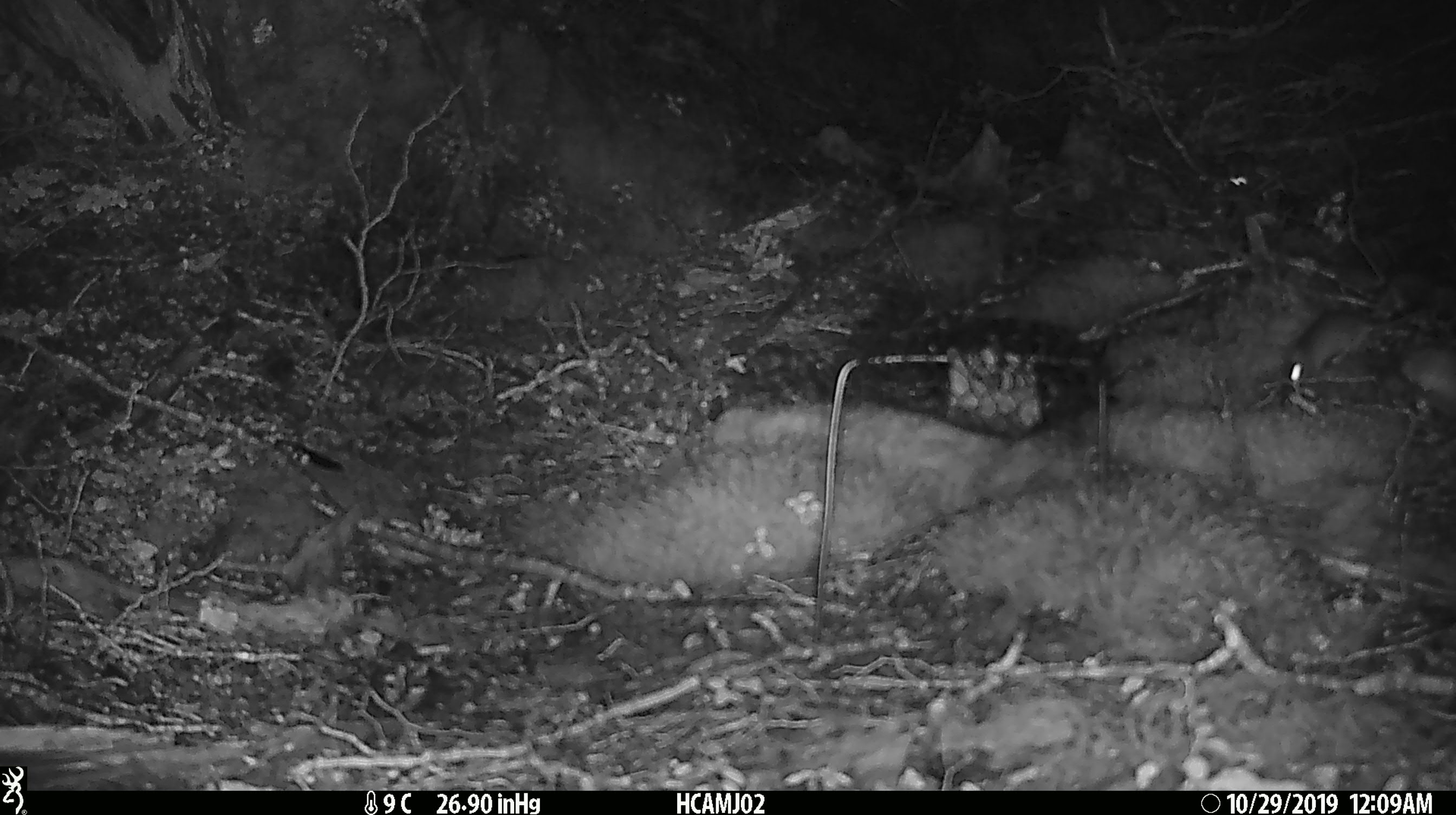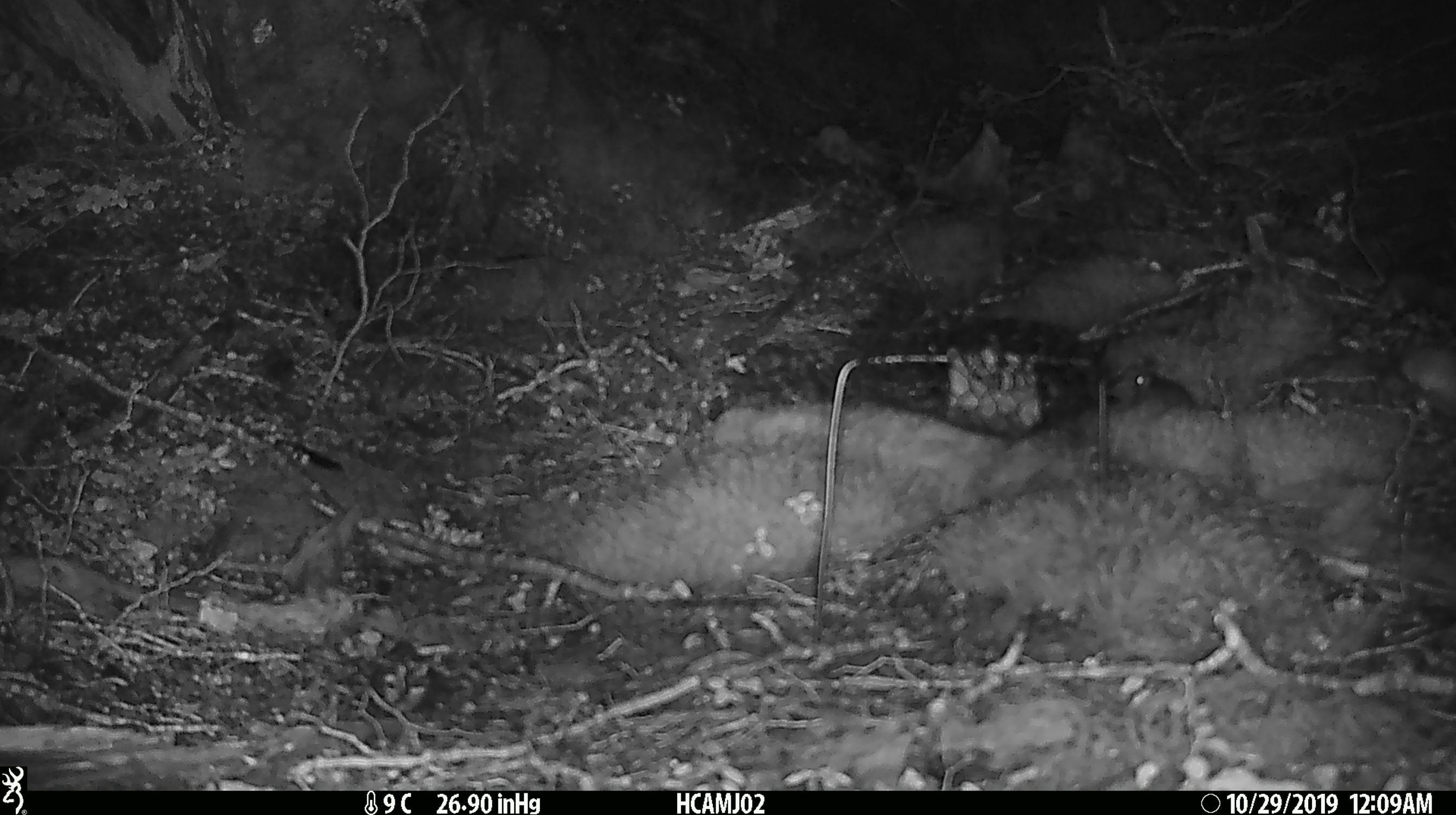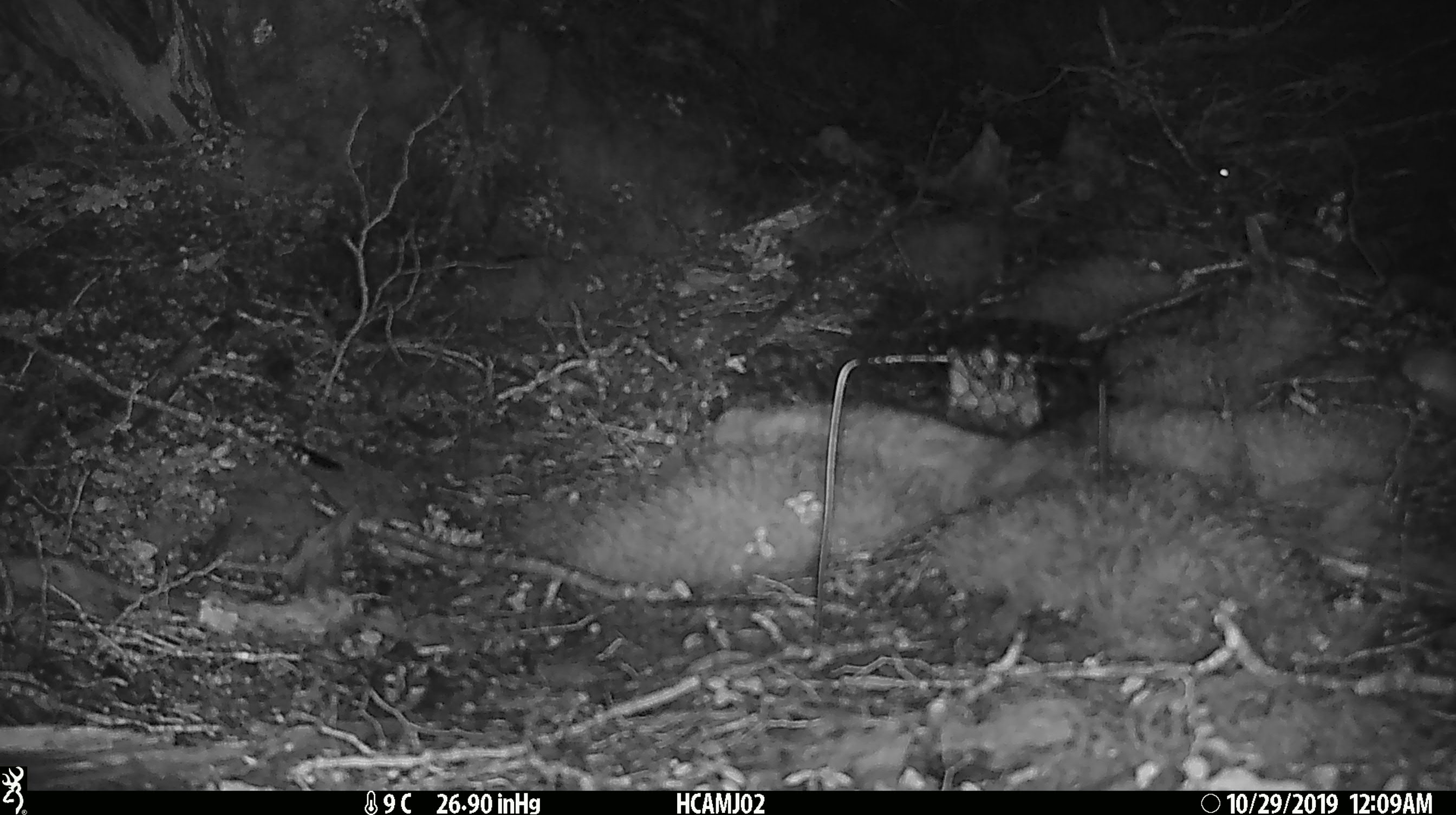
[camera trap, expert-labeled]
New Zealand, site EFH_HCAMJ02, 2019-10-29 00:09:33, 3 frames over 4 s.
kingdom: Animalia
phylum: Chordata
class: Mammalia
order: Rodentia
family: Muridae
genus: Mus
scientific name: Mus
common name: mouse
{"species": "mouse (Mus)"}